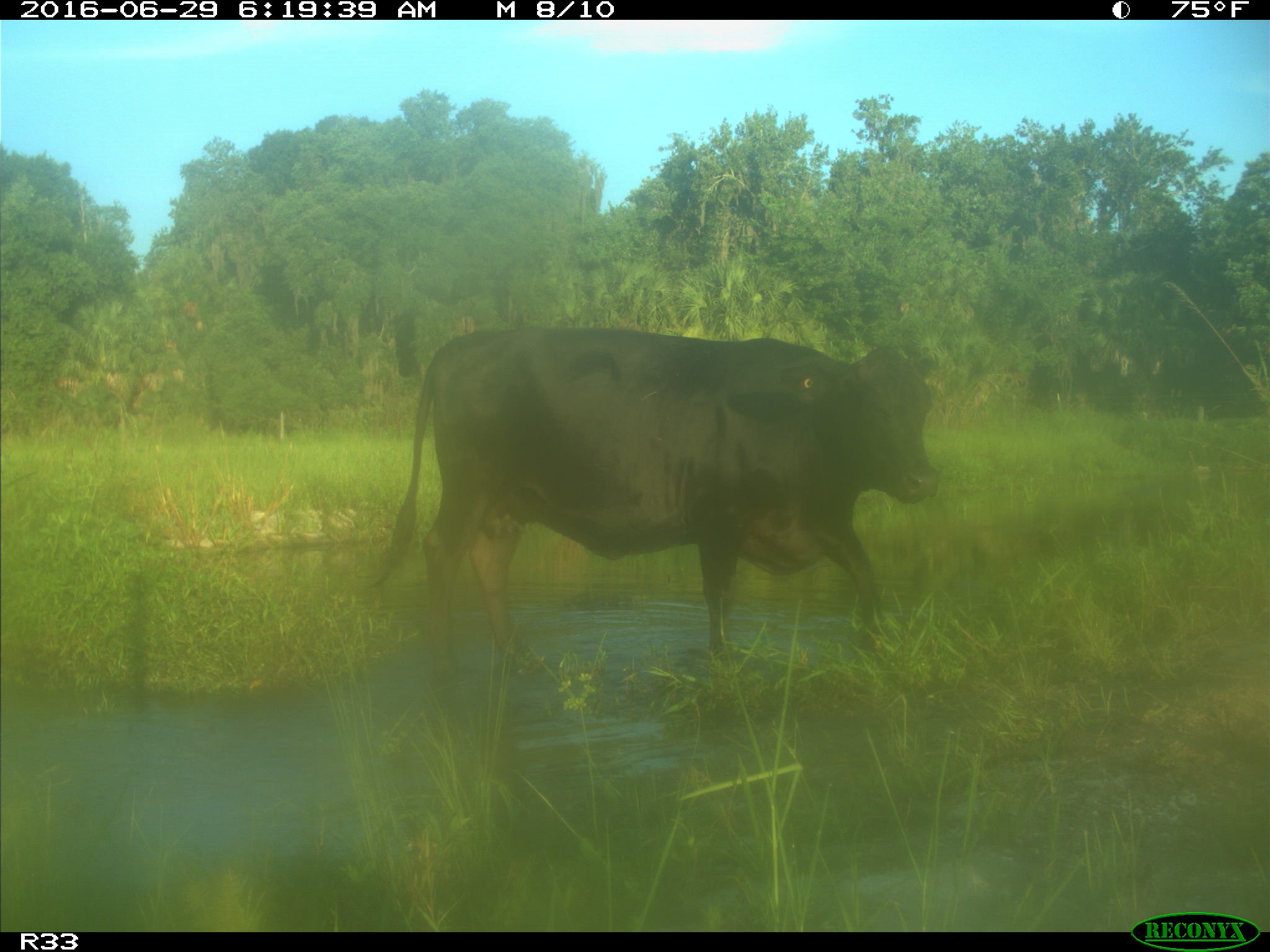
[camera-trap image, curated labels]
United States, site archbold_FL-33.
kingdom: Animalia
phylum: Chordata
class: Mammalia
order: Artiodactyla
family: Bovidae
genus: Bos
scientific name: Bos taurus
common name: domestic cow